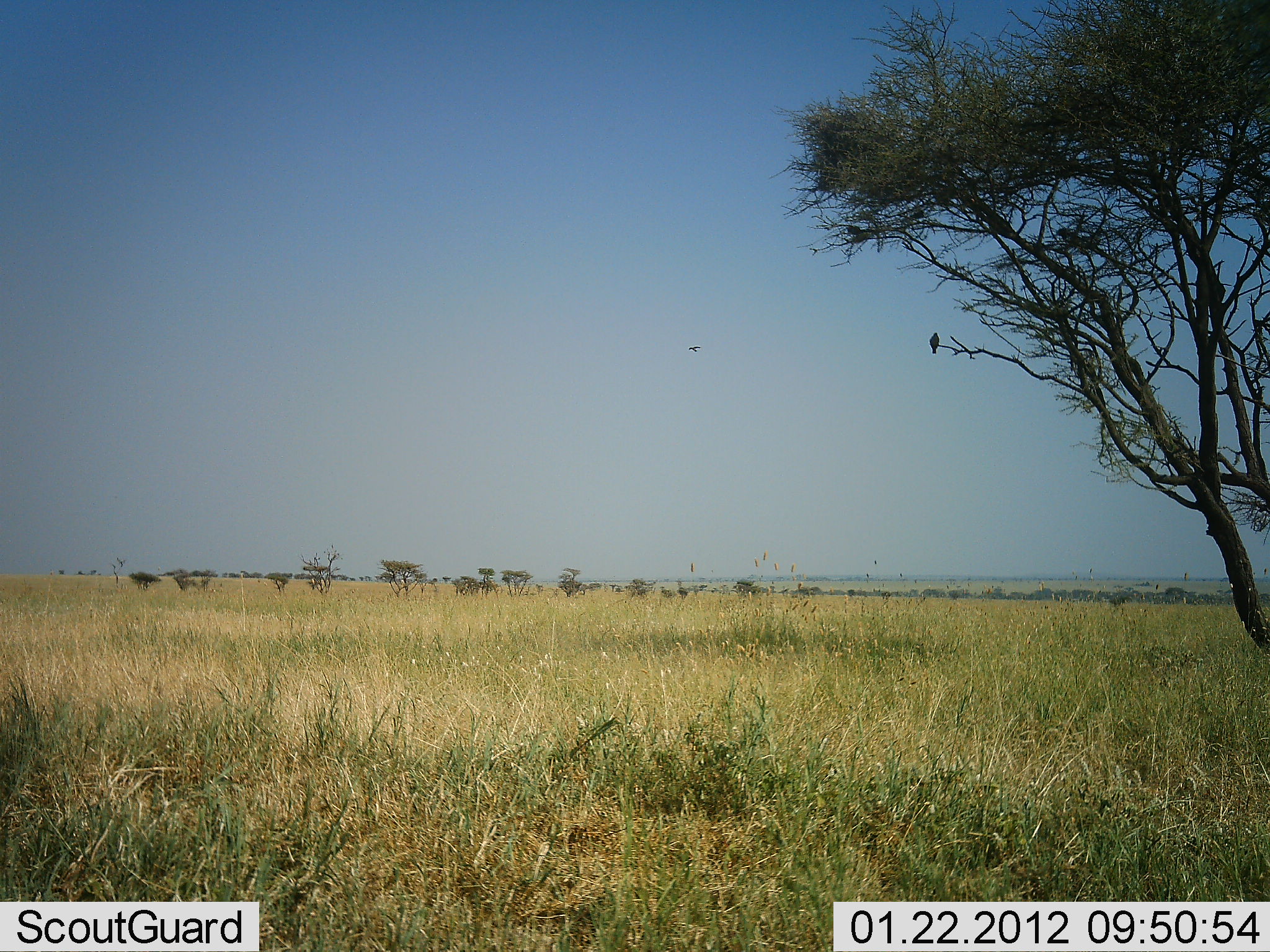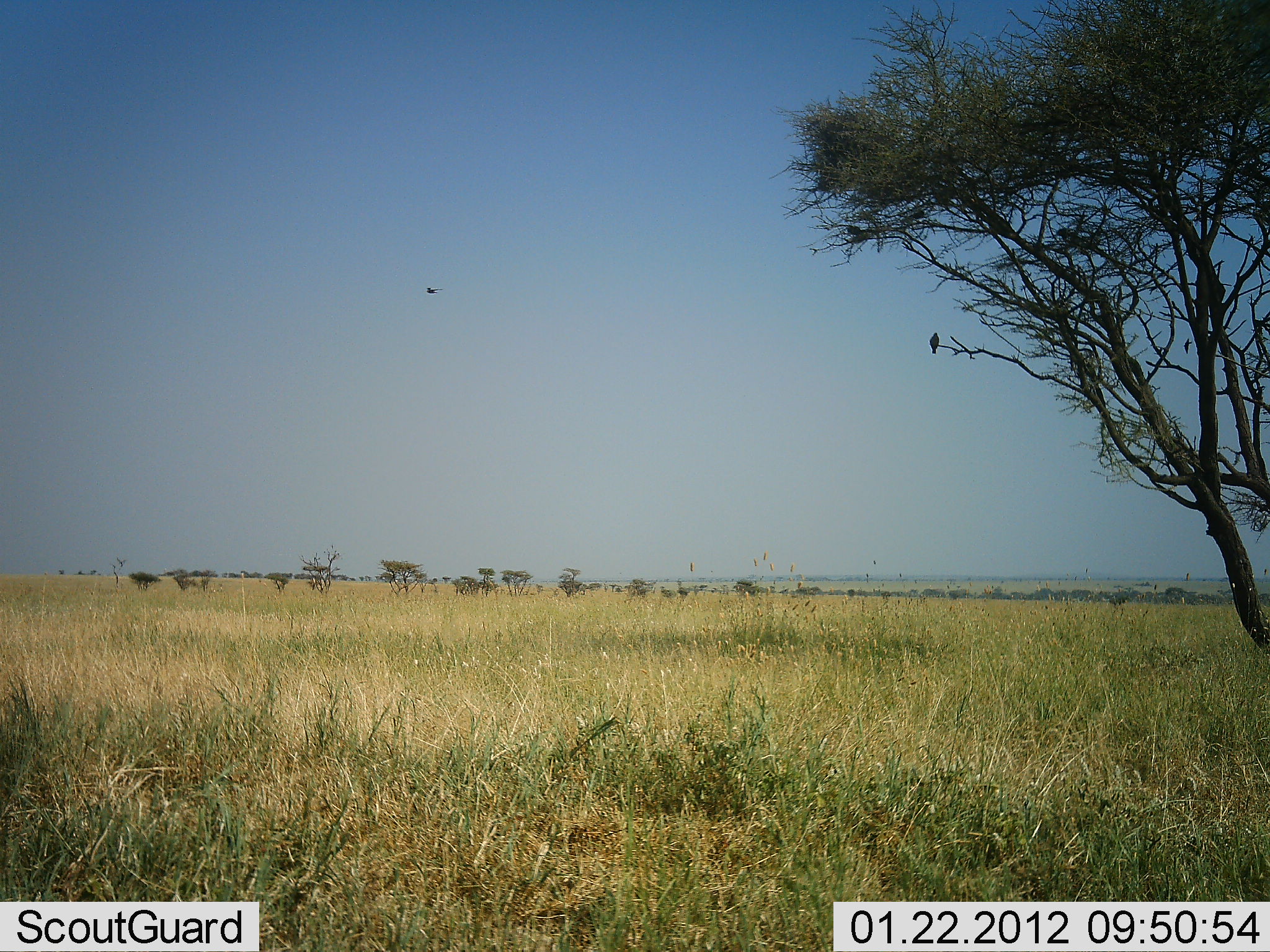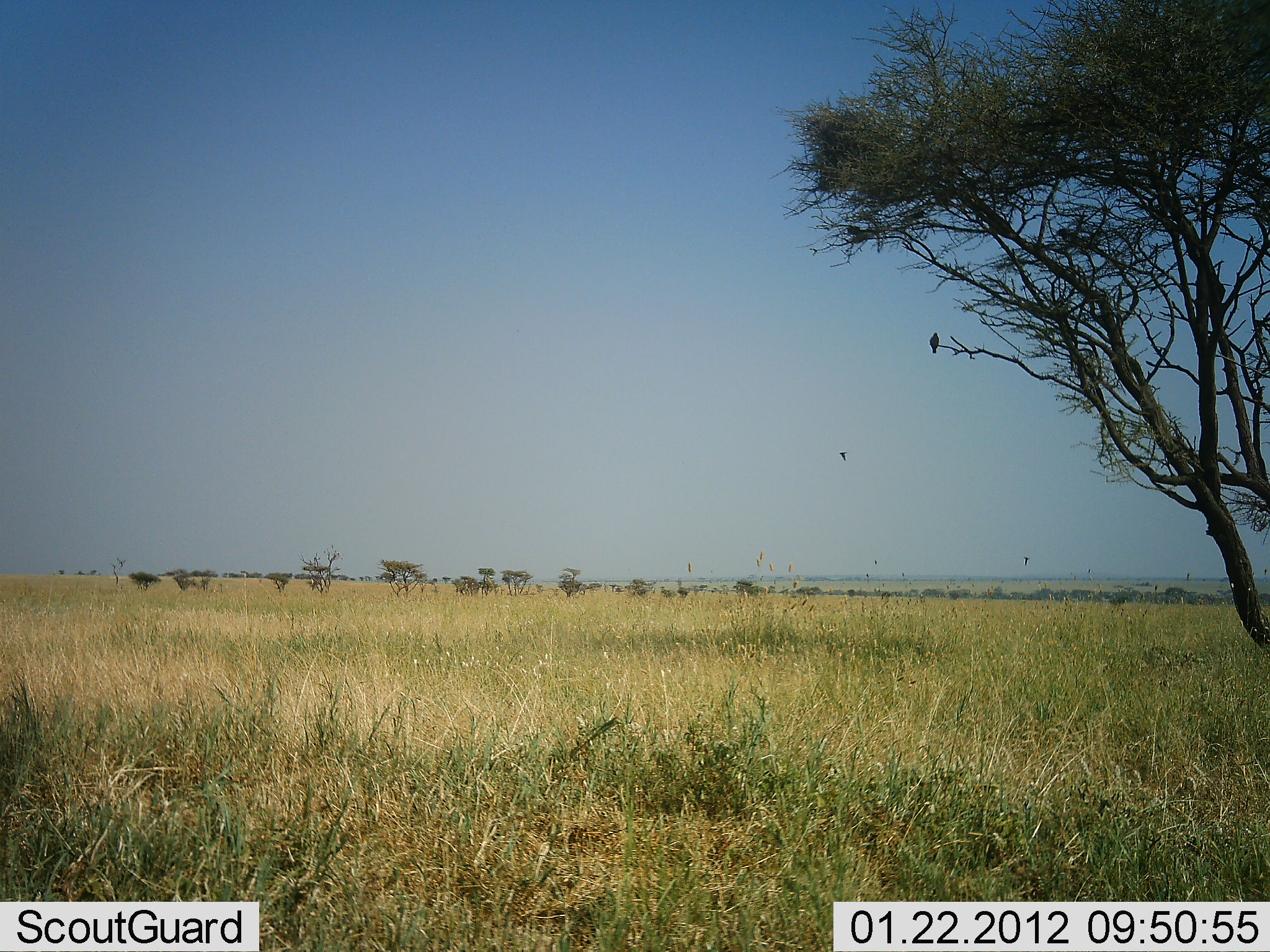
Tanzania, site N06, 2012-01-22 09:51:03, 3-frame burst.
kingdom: Animalia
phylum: Chordata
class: Aves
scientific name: Aves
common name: bird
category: otherbird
Otherbird (bird) (Aves), count 2. Behavior (volunteer vote fractions): standing 16%, resting 79%, moving 79%, interacting 0%. Young present (vote fraction): 0%. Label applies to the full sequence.